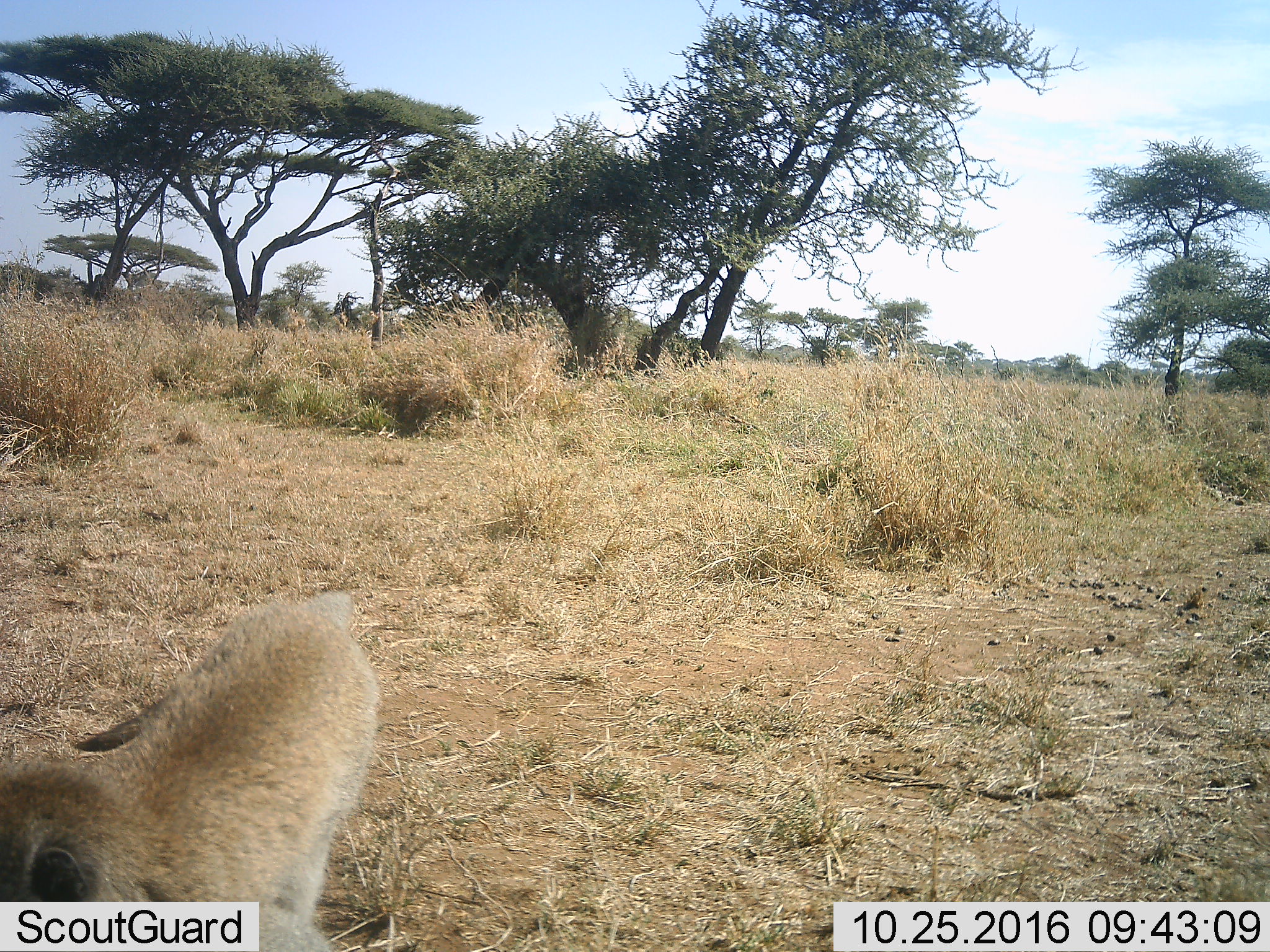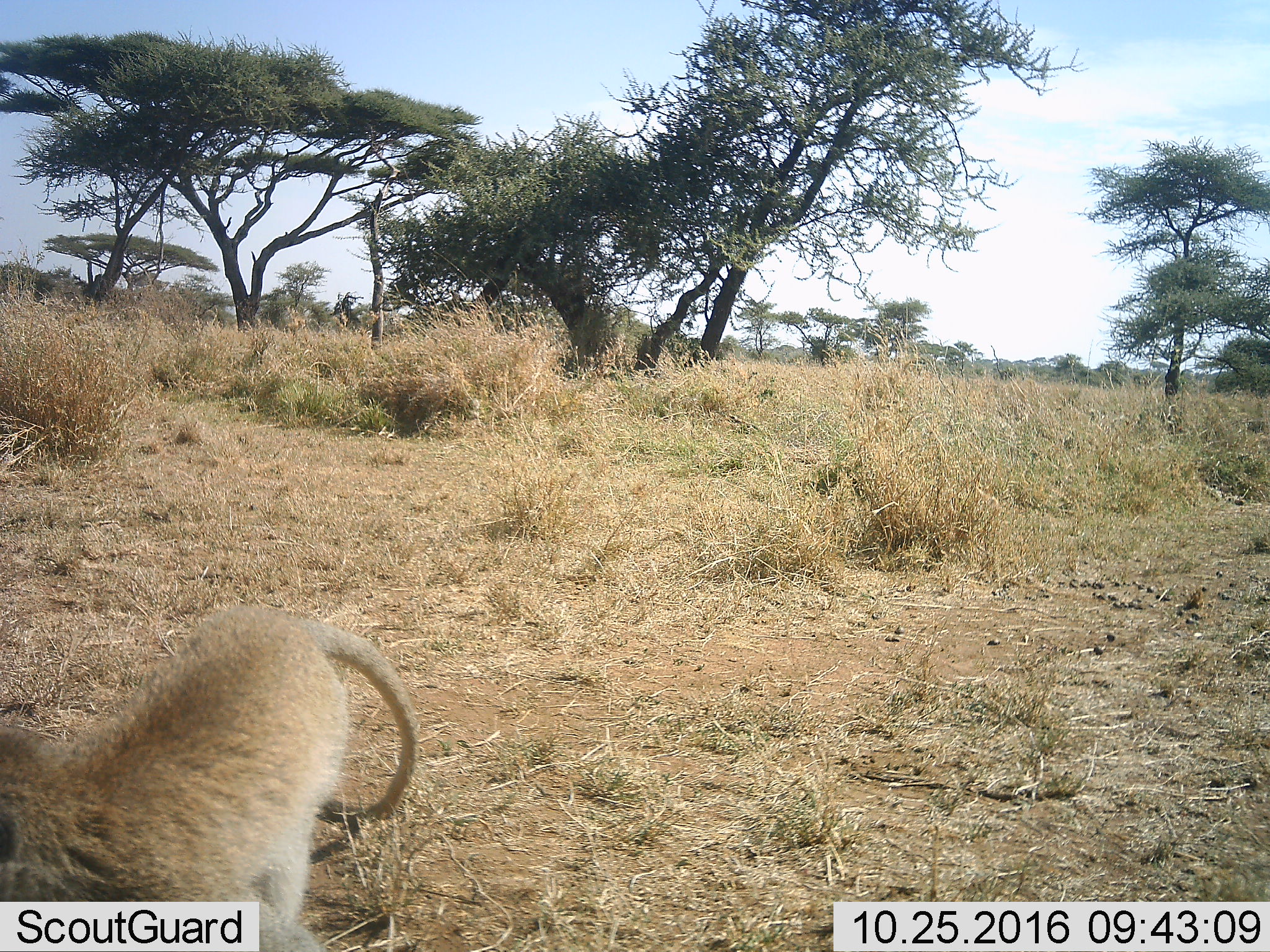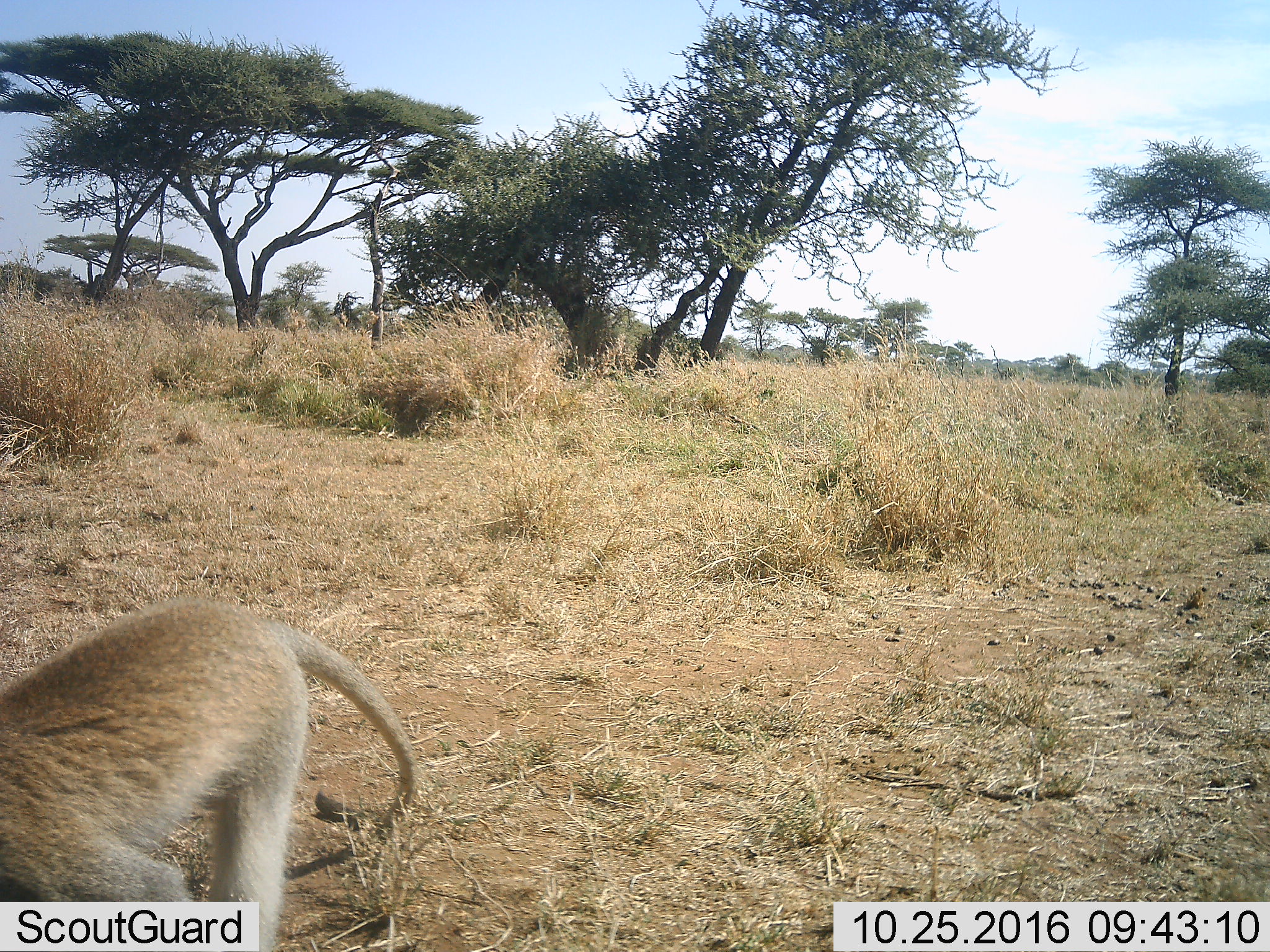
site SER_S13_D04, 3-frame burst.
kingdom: Animalia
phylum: Chordata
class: Mammalia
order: Primates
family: Cercopithecidae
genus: Chlorocebus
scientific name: Chlorocebus pygerythrus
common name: vervet monkey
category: monkeyvervet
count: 1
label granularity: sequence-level